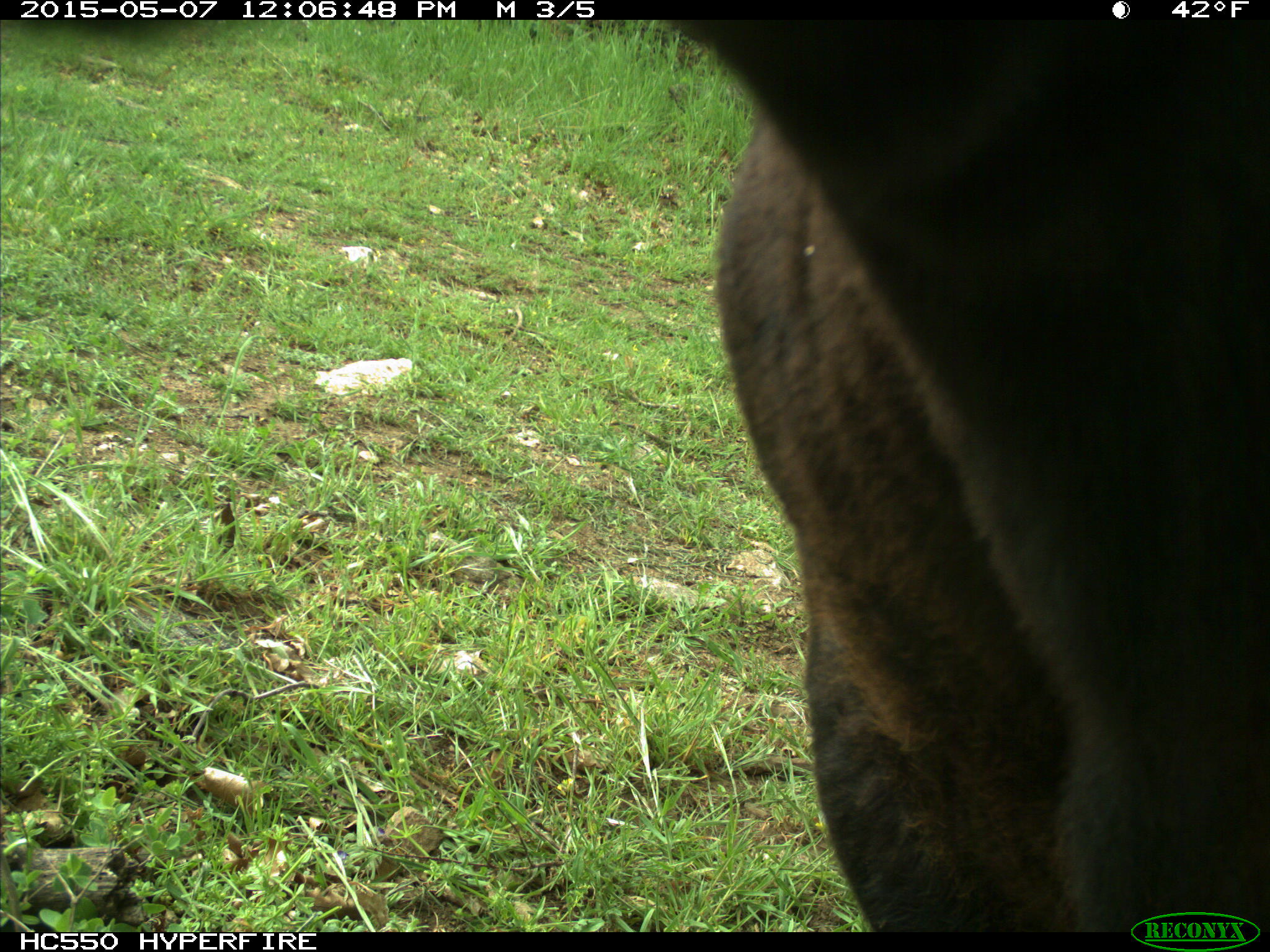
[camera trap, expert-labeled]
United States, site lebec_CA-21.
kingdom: Animalia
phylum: Chordata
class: Mammalia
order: Artiodactyla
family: Bovidae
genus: Bos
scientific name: Bos taurus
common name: domestic cow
Bos taurus (domestic cow).